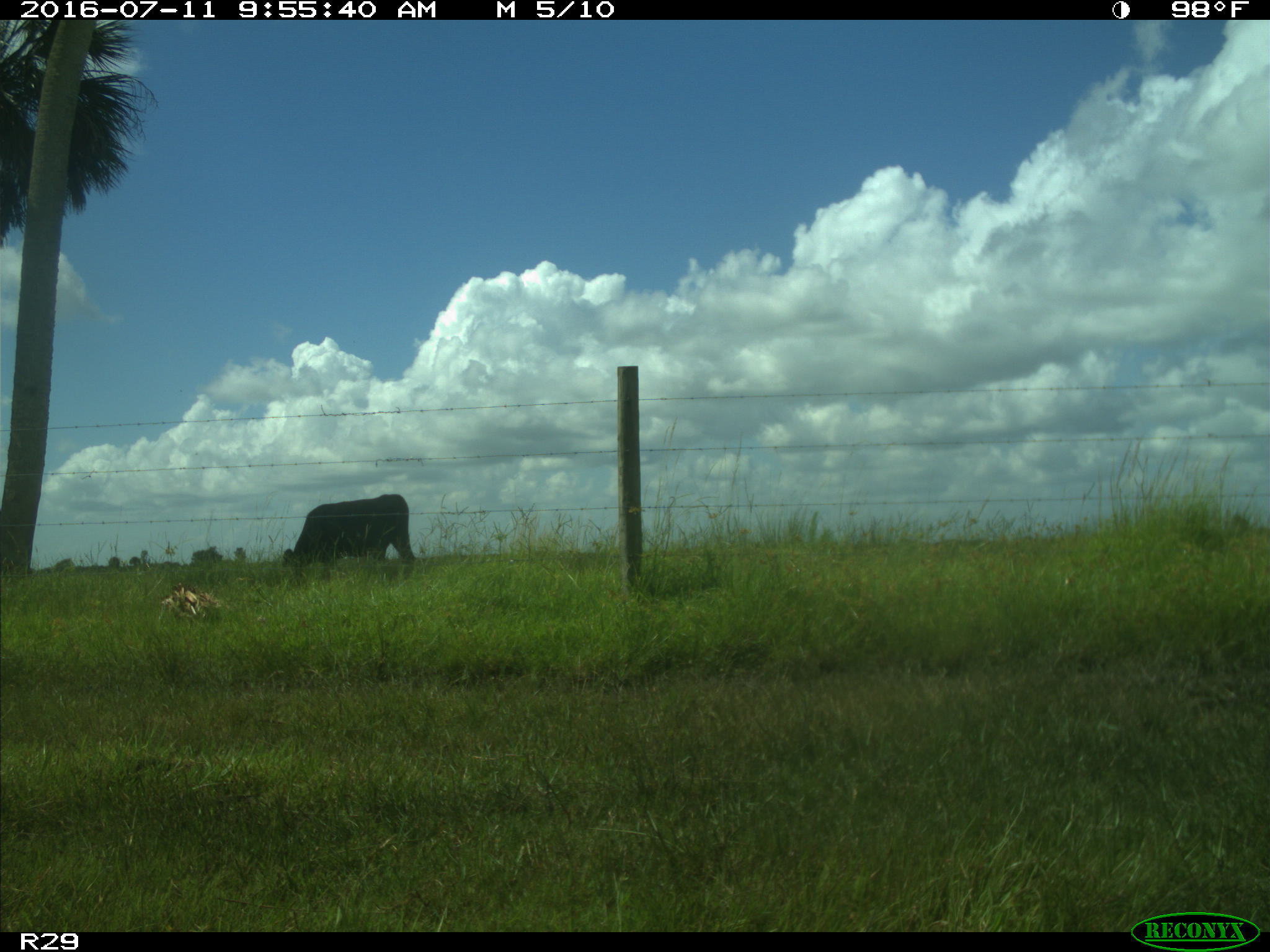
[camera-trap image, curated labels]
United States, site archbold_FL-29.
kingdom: Animalia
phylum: Chordata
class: Mammalia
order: Artiodactyla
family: Bovidae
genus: Bos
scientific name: Bos taurus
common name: domestic cow